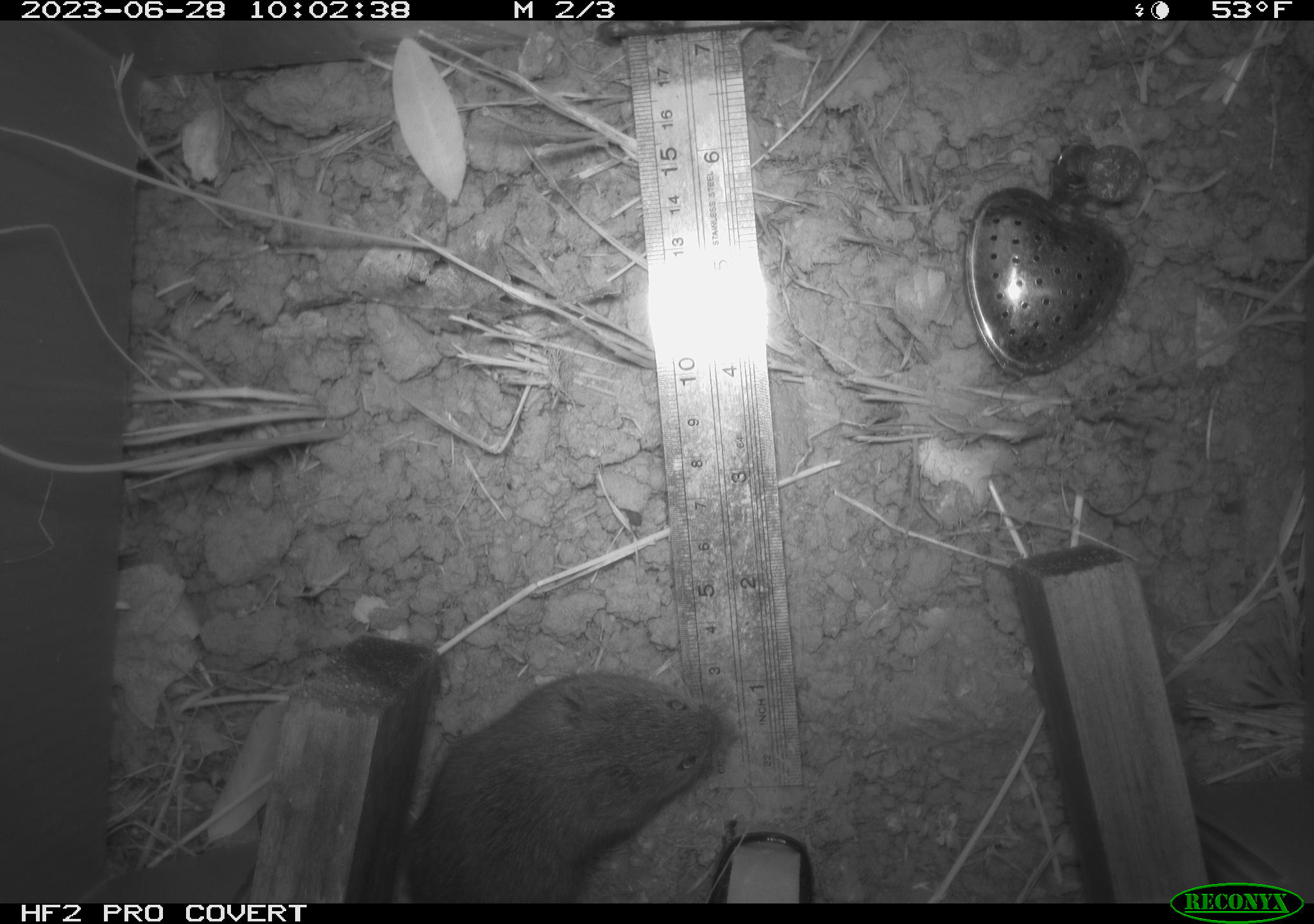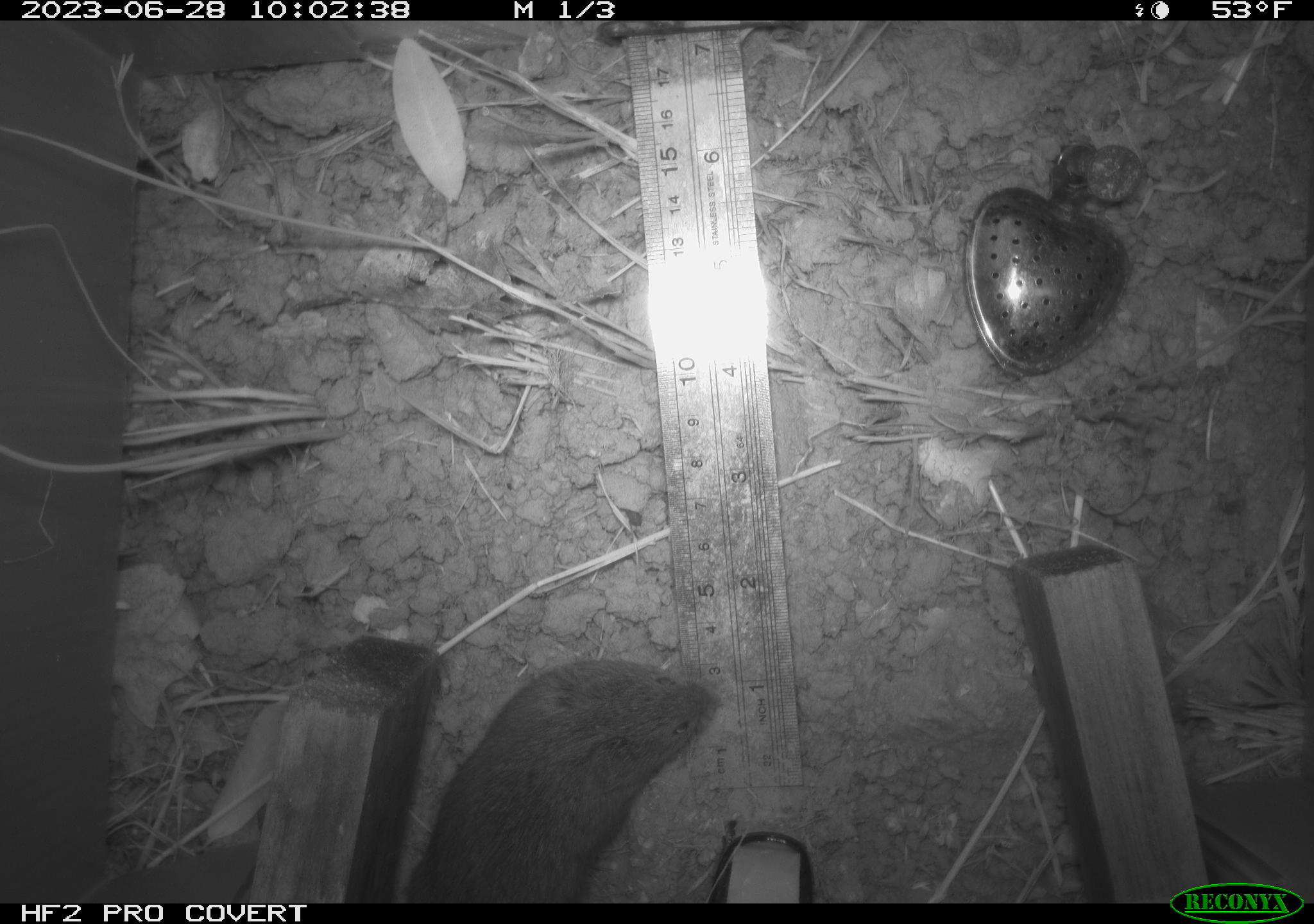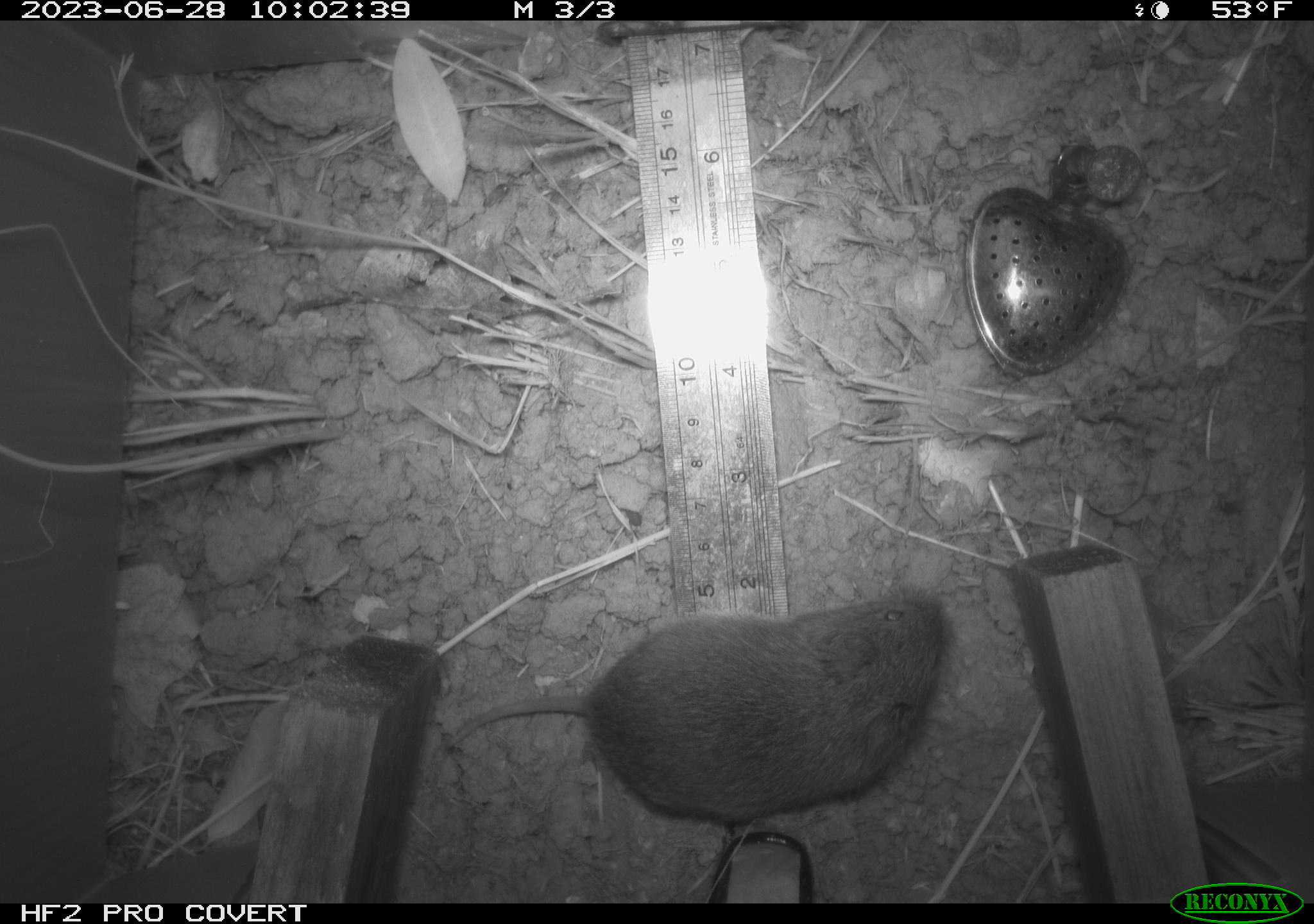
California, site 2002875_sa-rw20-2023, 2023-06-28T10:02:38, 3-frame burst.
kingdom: Animalia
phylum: Chordata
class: Mammalia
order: Rodentia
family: Cricetidae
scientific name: Arvicolinae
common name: voles, lemmings, and muskrats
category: arvicolinae subfamily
Arvicolinae subfamily (voles, lemmings, and muskrats) (Arvicolinae).